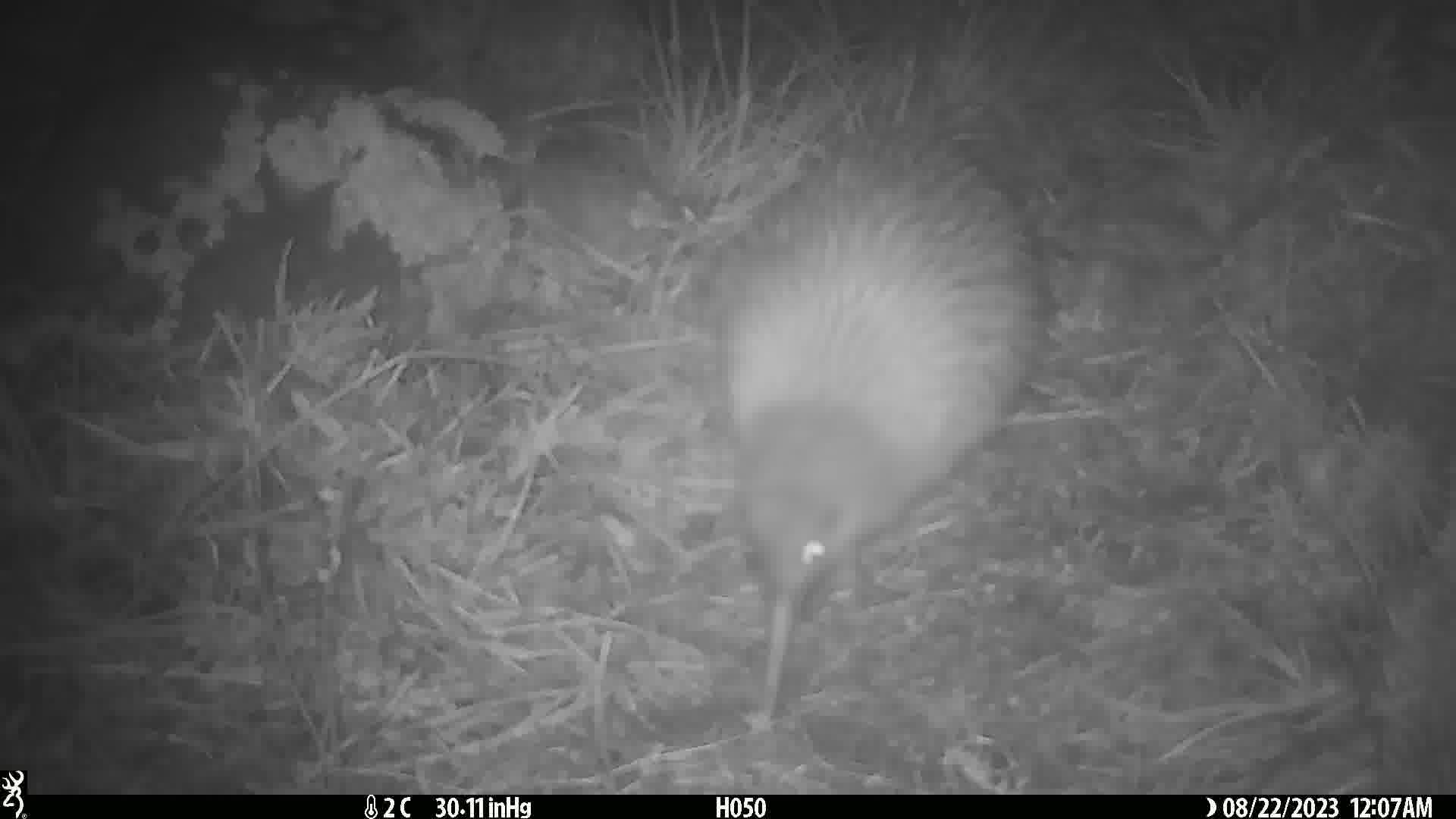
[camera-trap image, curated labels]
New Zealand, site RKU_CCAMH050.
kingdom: Animalia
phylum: Chordata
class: Aves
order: Apterygiformes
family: Apterygidae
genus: Apteryx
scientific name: Apteryx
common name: kiwi